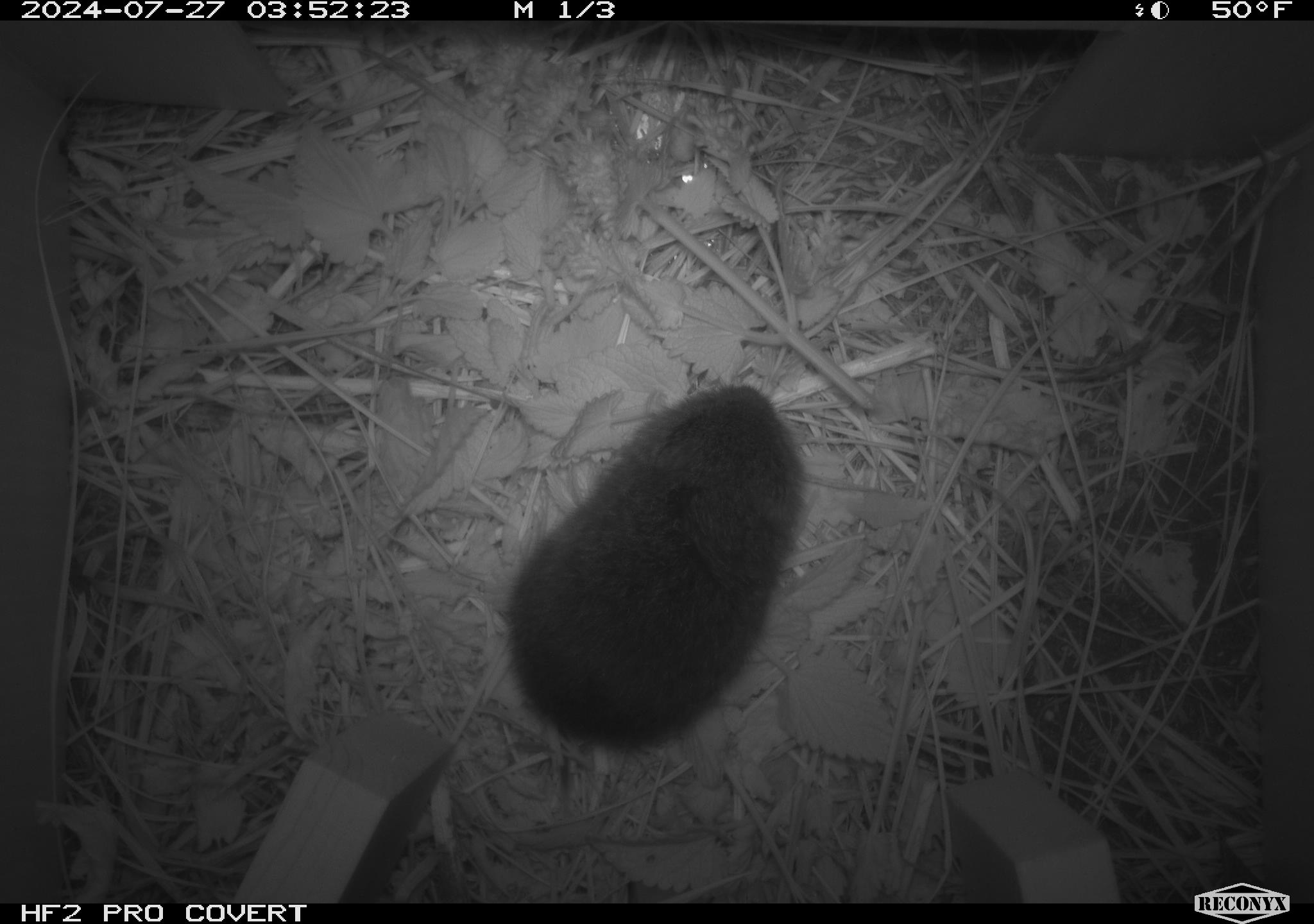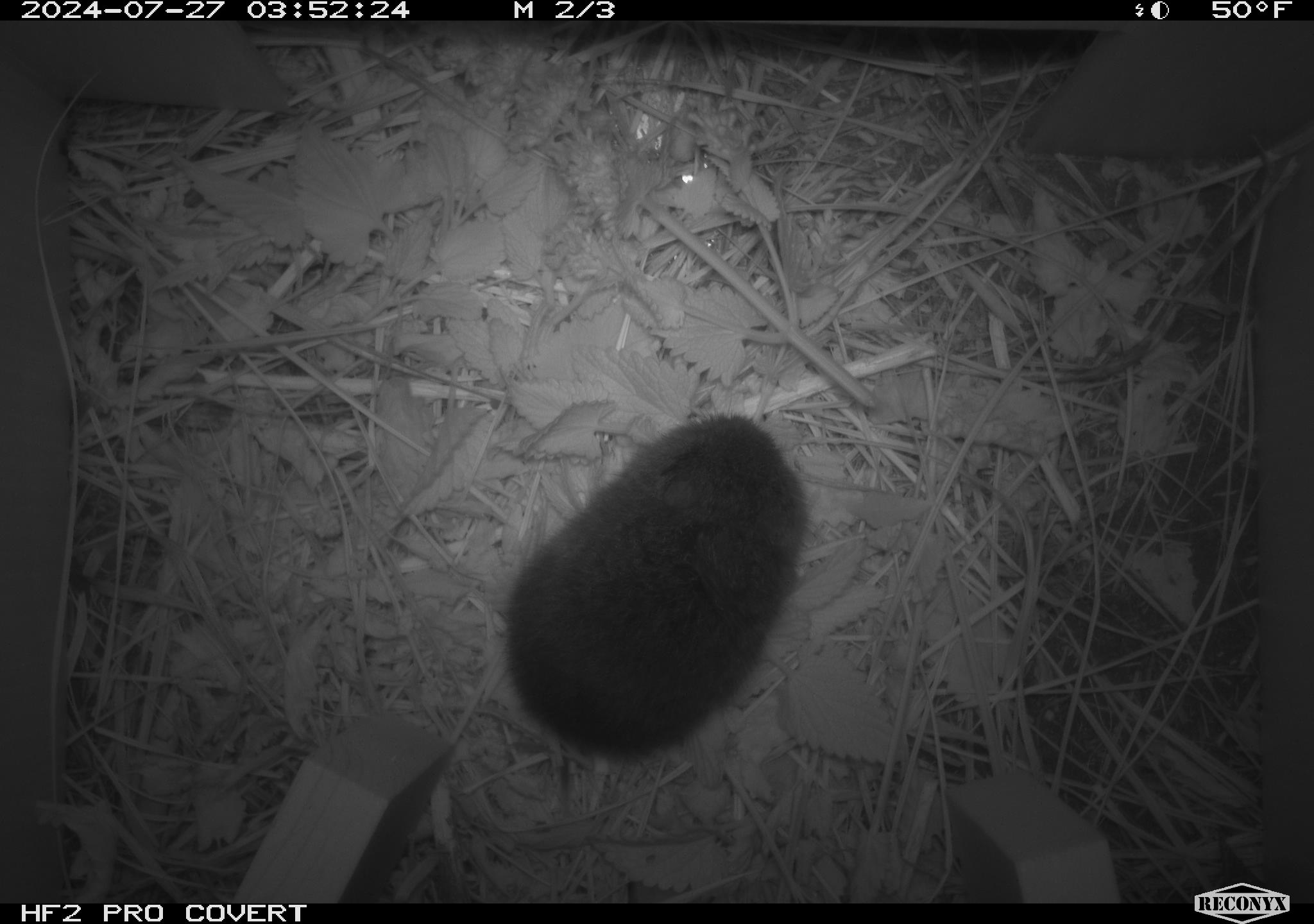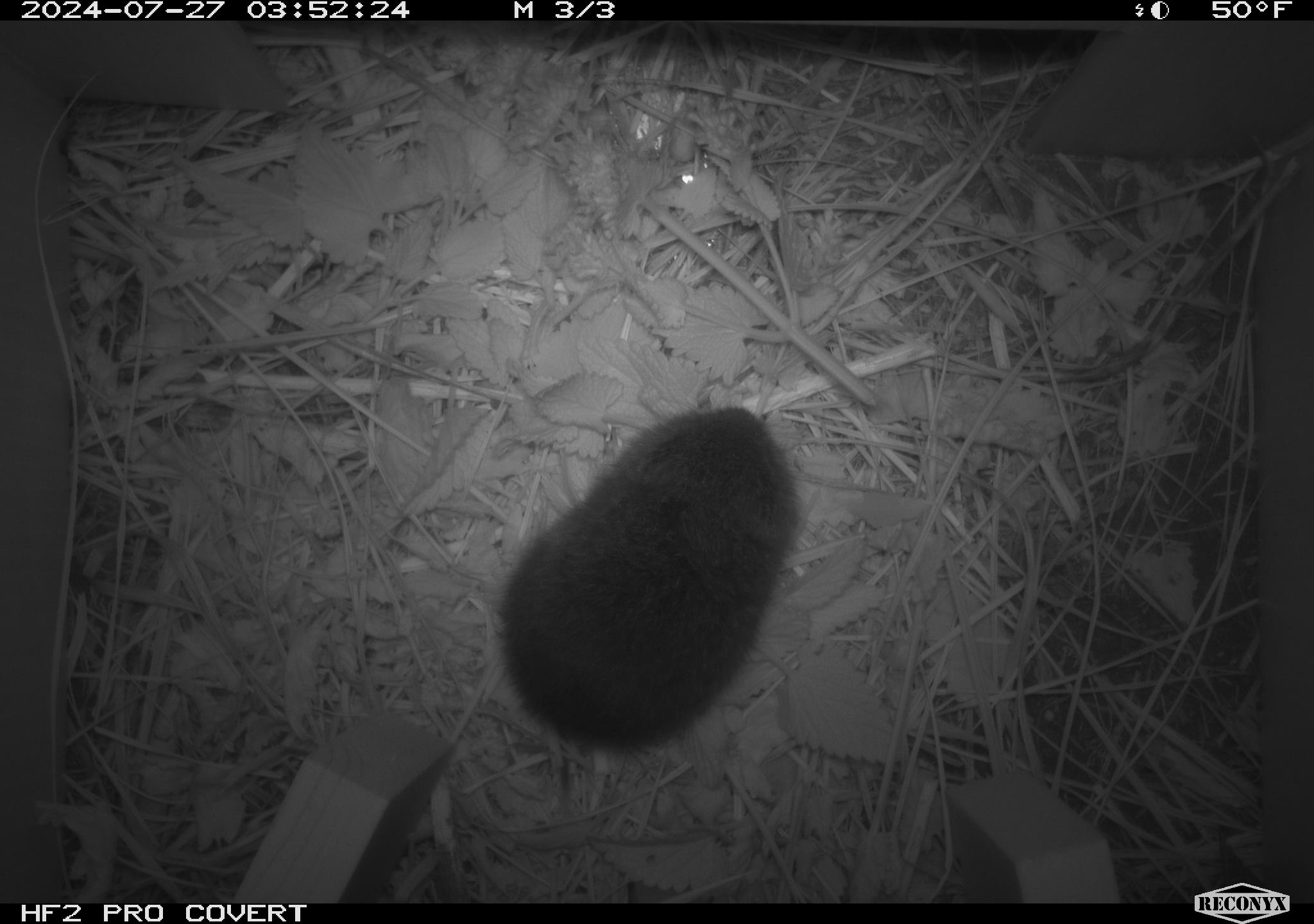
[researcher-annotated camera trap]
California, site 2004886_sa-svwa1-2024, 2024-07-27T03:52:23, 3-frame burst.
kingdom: Animalia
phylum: Chordata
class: Mammalia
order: Rodentia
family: Cricetidae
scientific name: Arvicolinae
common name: voles, lemmings, and muskrats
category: arvicolinae subfamily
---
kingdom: Animalia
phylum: Arthropoda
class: Insecta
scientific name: Insecta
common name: insect